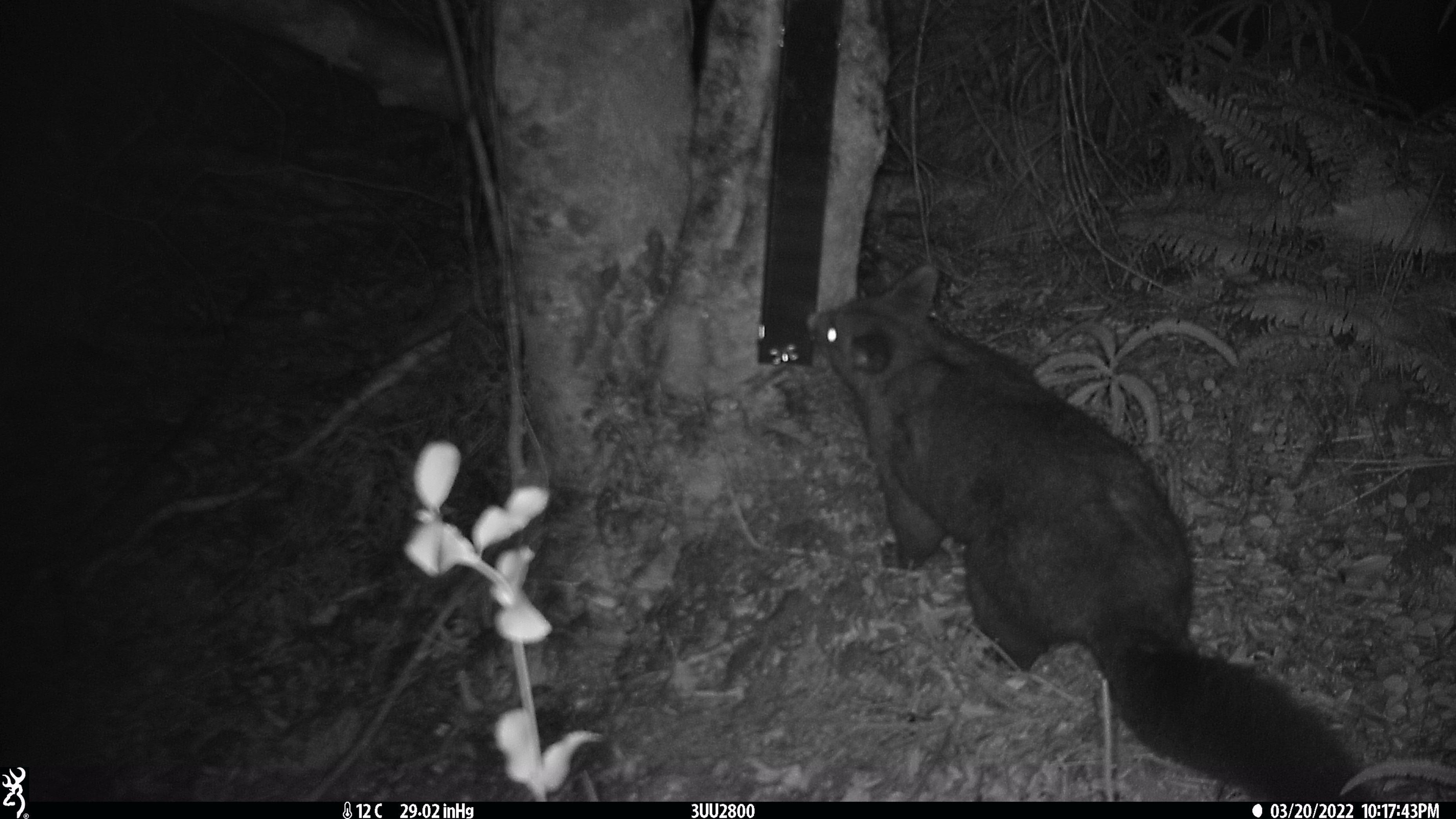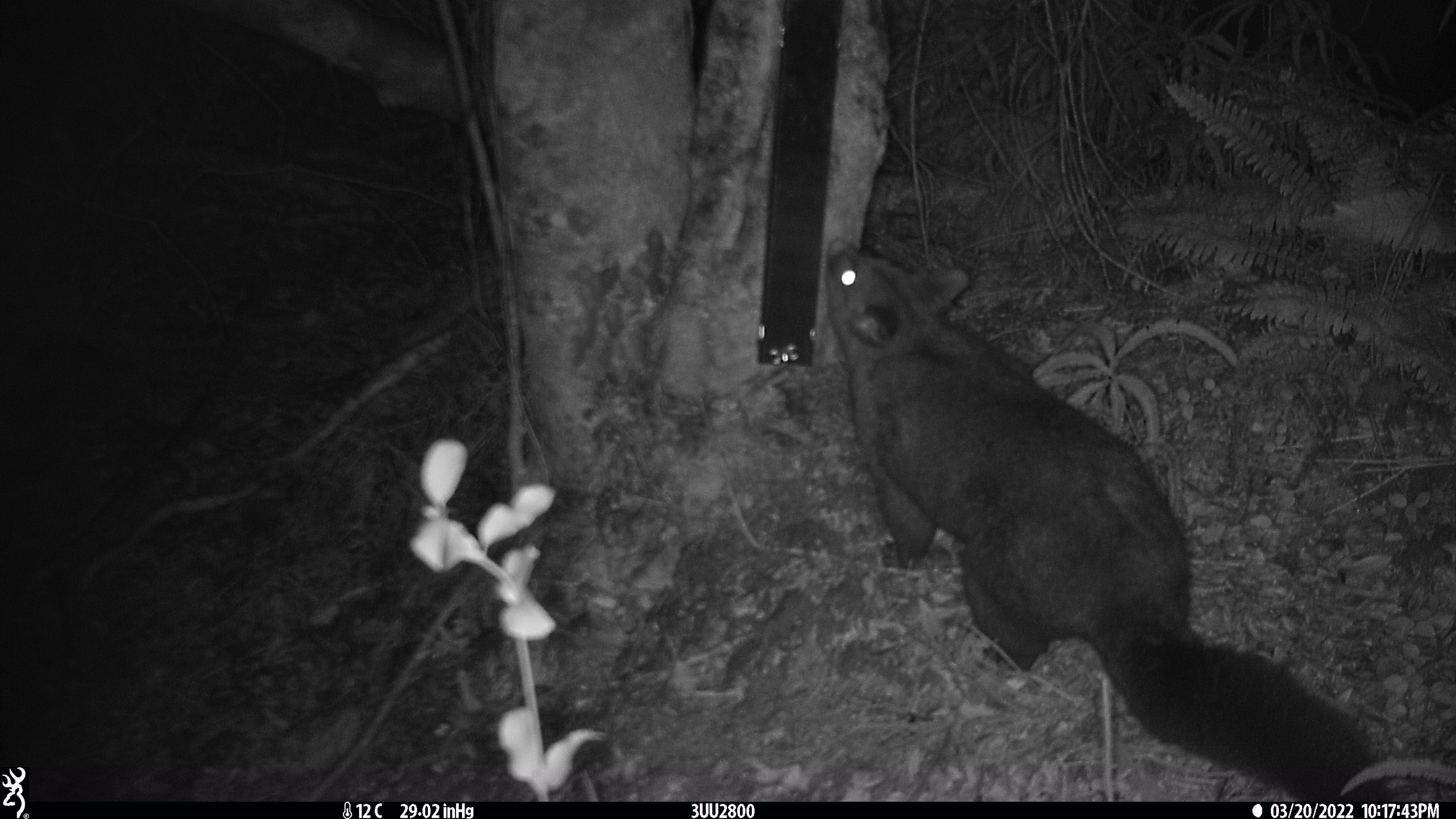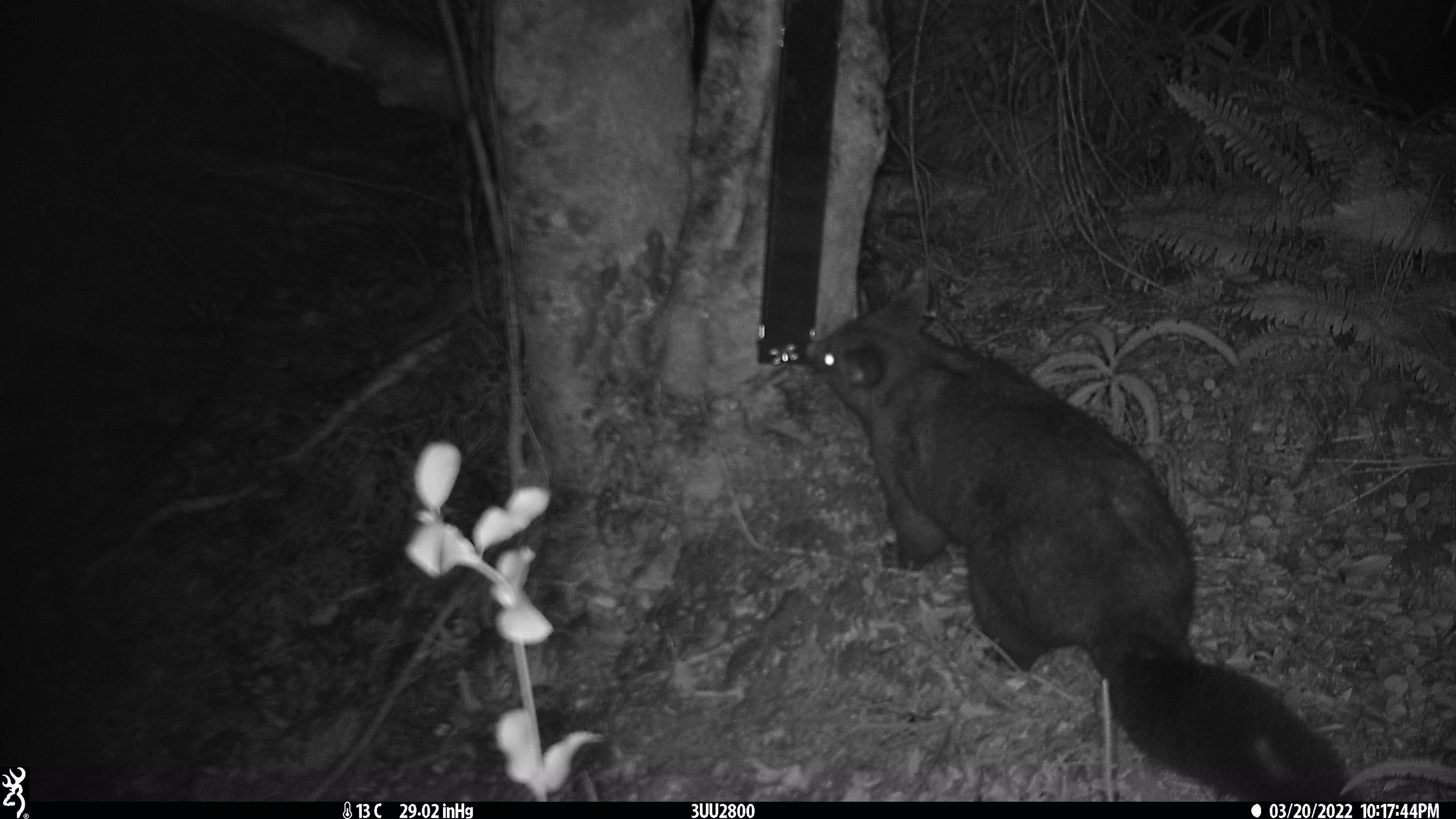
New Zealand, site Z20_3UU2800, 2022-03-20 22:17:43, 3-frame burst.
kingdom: Animalia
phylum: Chordata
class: Mammalia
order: Diprotodontia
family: Phalangeridae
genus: Trichosurus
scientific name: Trichosurus vulpecula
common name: common brushtail possum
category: possum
Possum (common brushtail possum) (Trichosurus vulpecula).